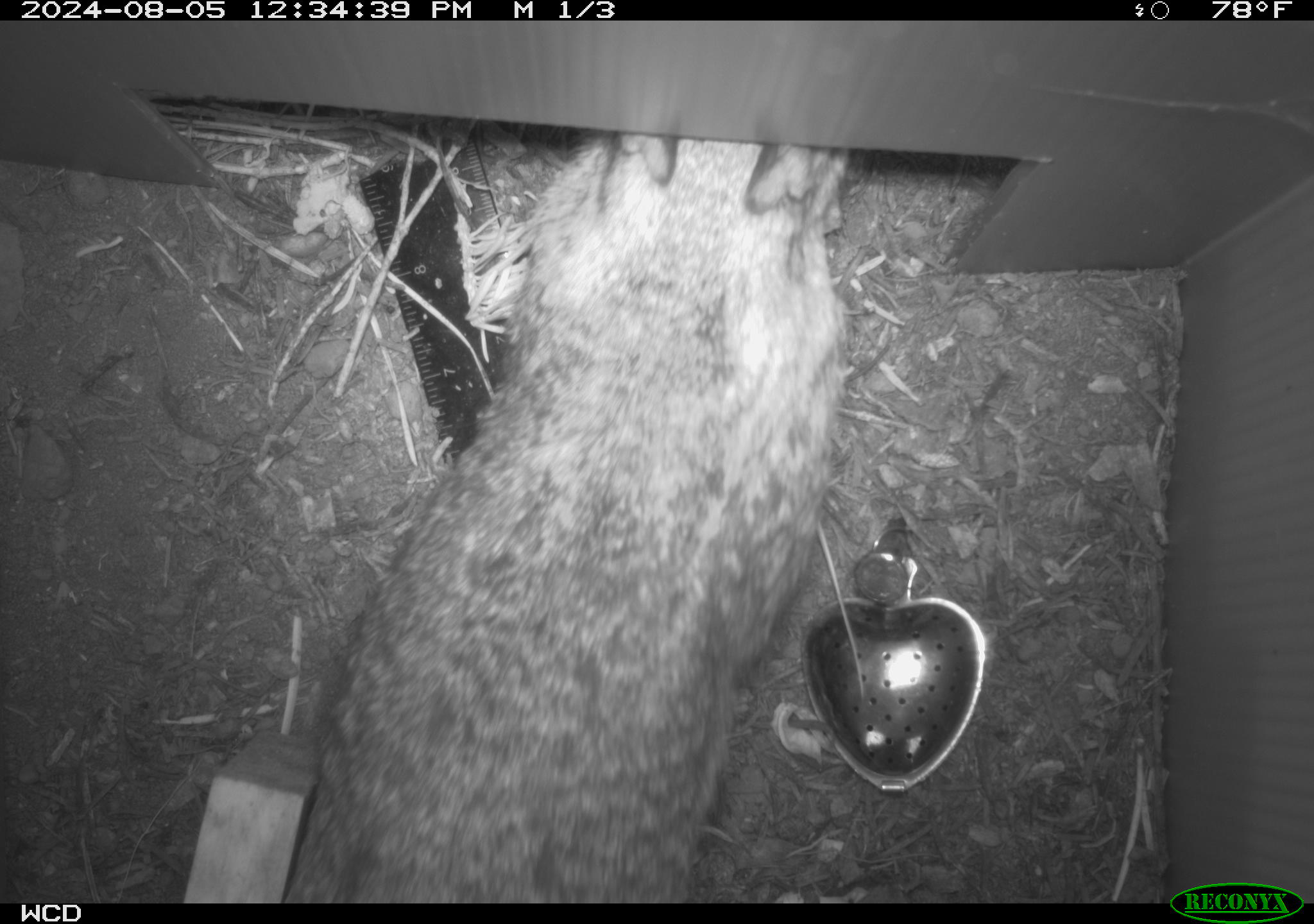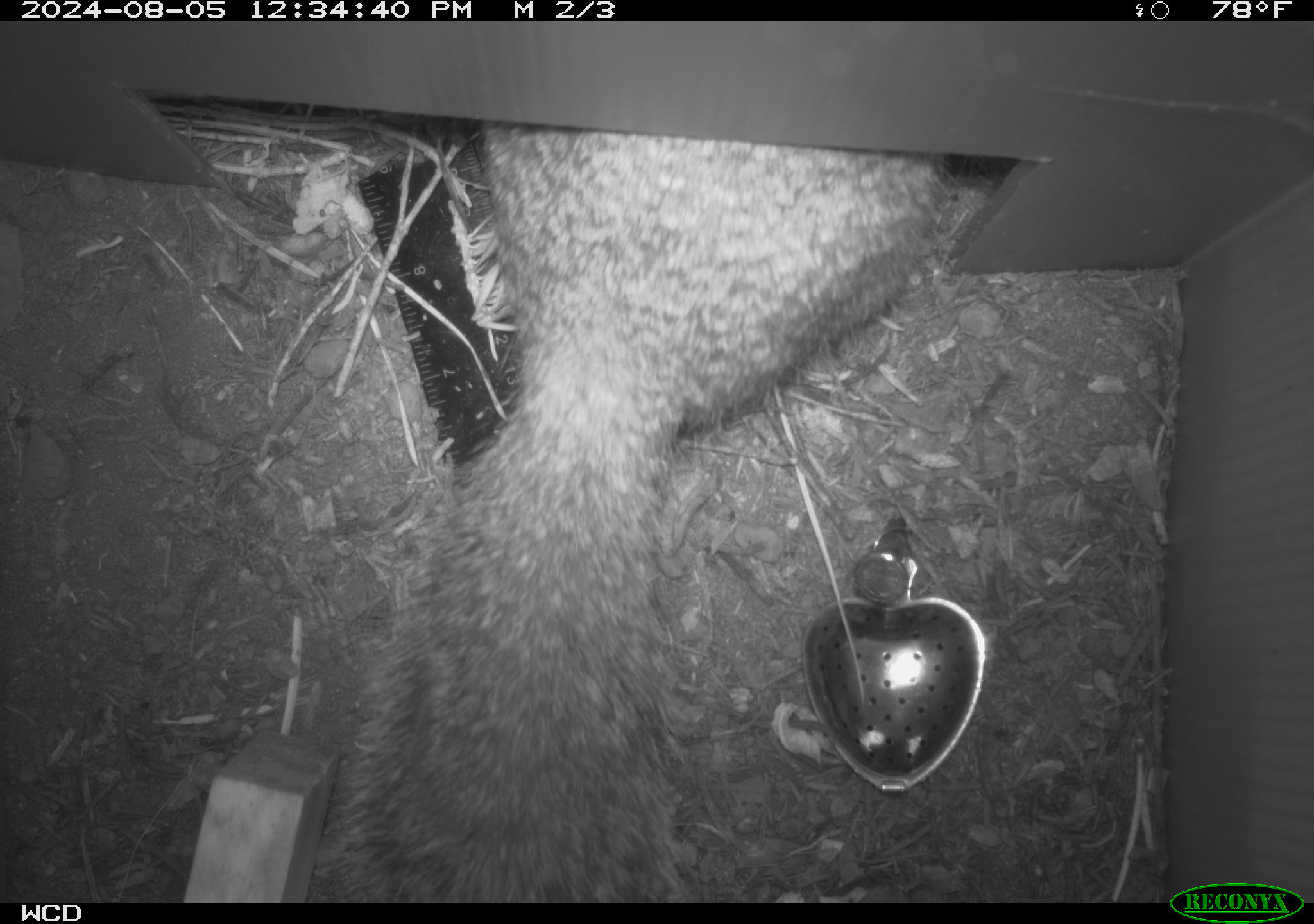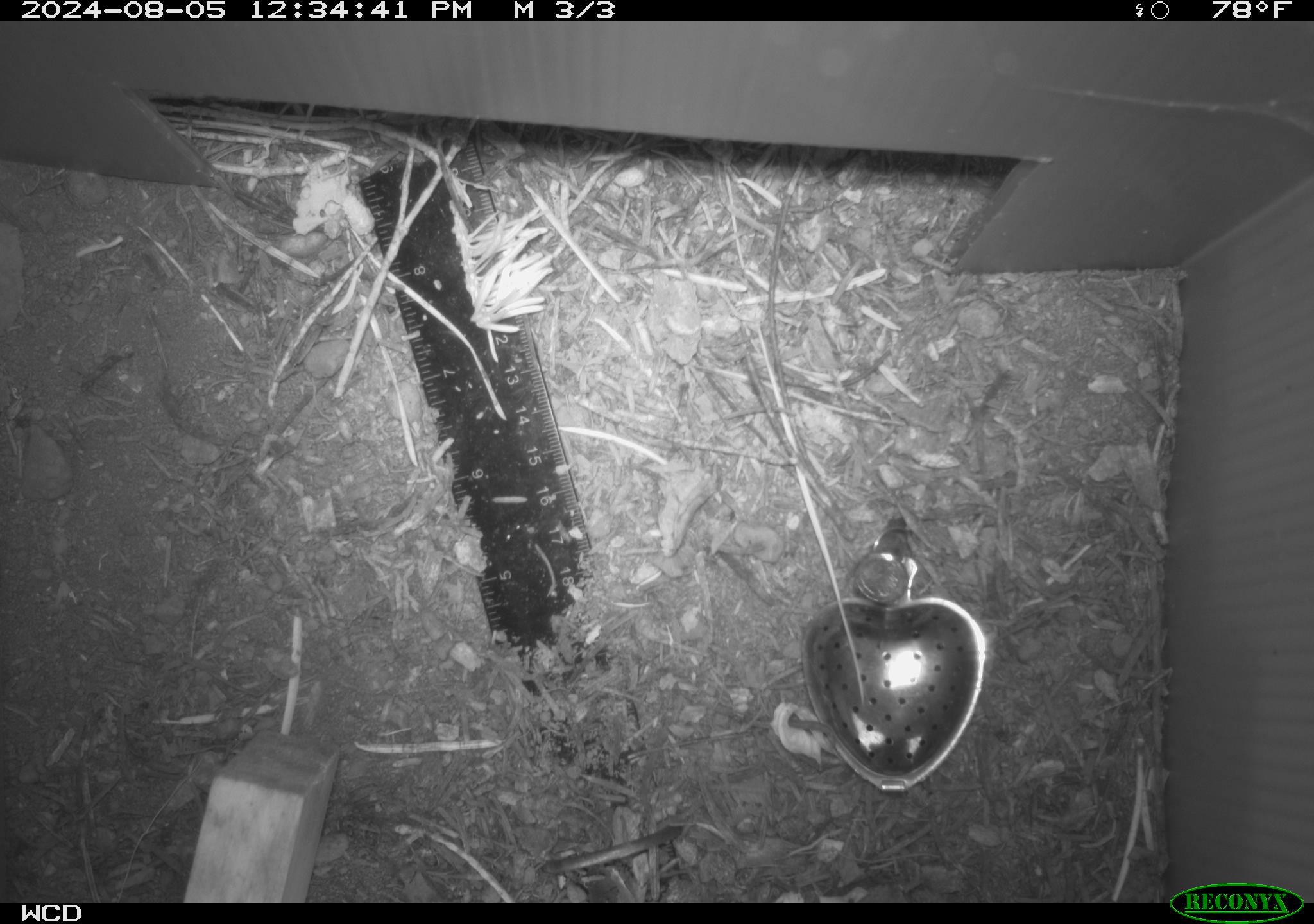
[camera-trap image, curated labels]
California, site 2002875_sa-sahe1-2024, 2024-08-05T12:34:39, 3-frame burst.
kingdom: Animalia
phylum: Chordata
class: Mammalia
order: Rodentia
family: Sciuridae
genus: Otospermophilus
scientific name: Otospermophilus beecheyi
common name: california ground squirrel